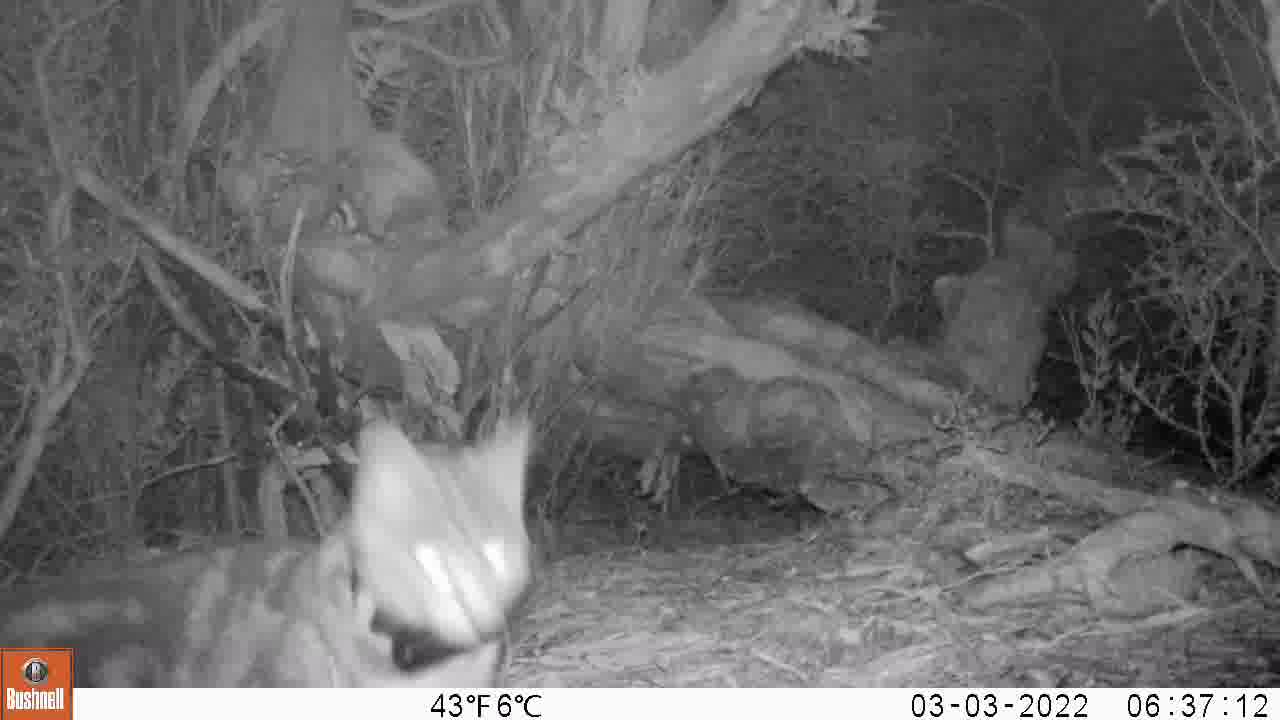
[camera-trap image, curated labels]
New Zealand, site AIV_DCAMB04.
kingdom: Animalia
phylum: Chordata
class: Mammalia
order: Carnivora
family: Felidae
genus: Felis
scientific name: Felis catus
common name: domestic cat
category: cat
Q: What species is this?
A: Cat (domestic cat) (Felis catus).